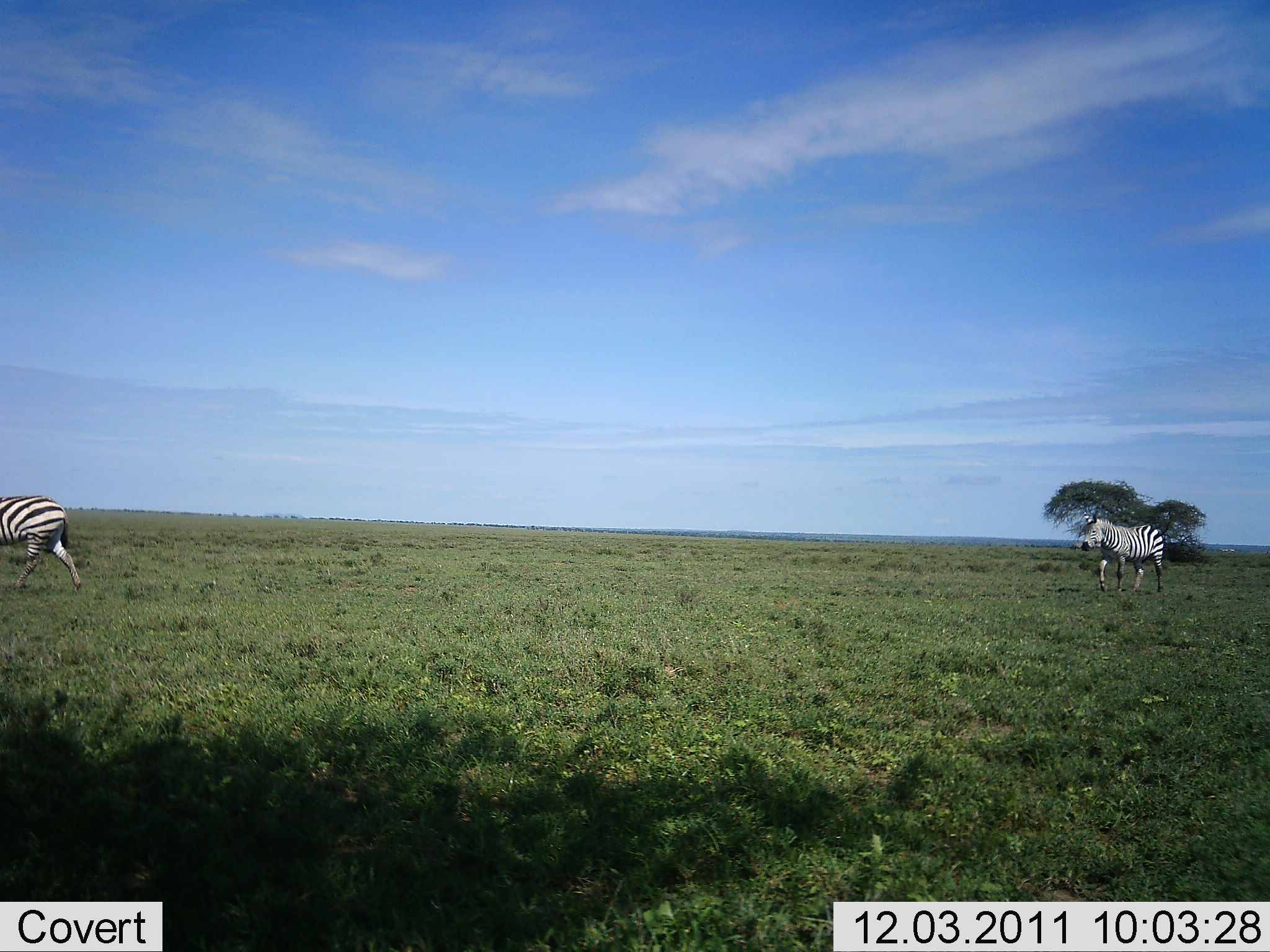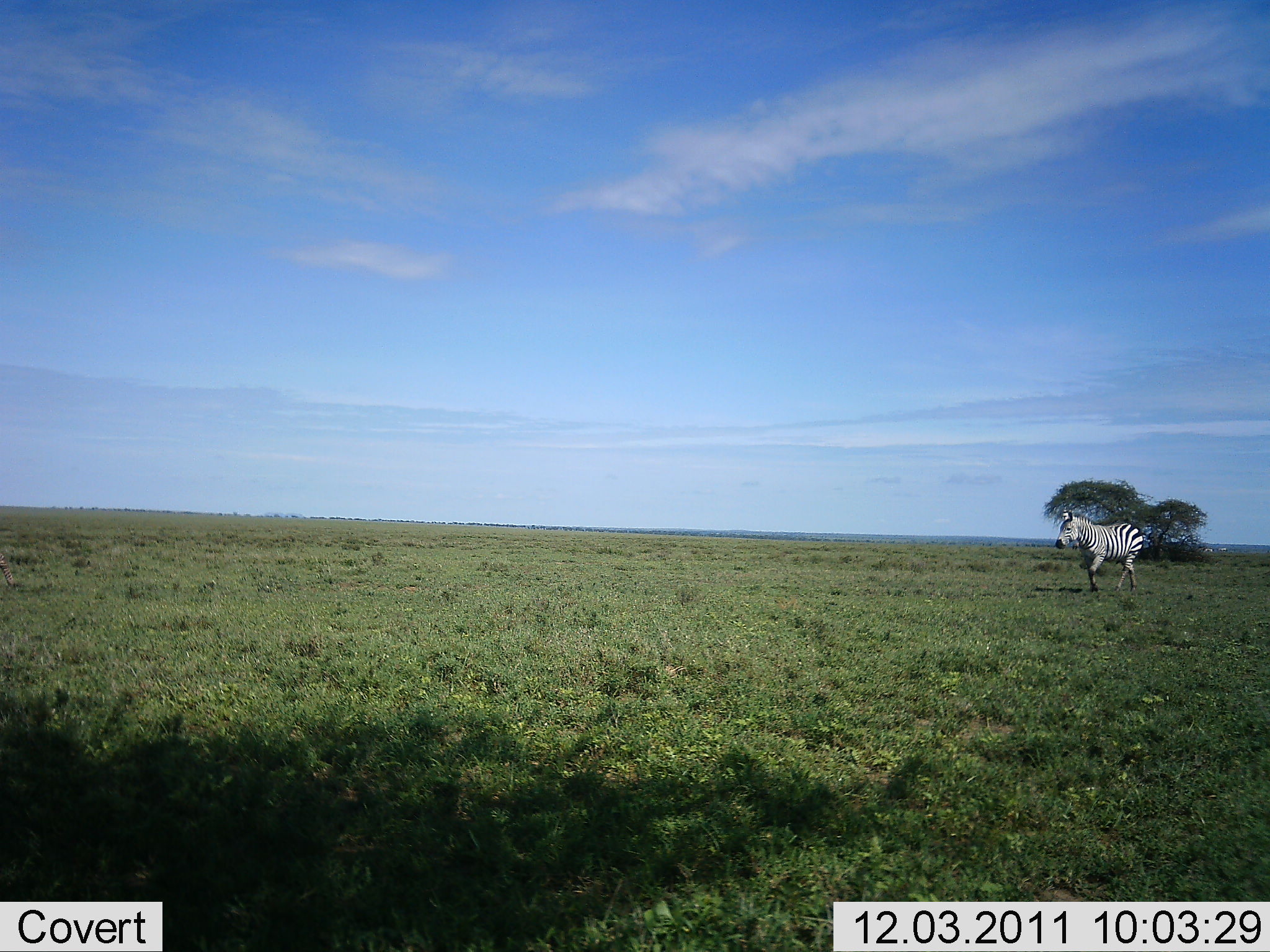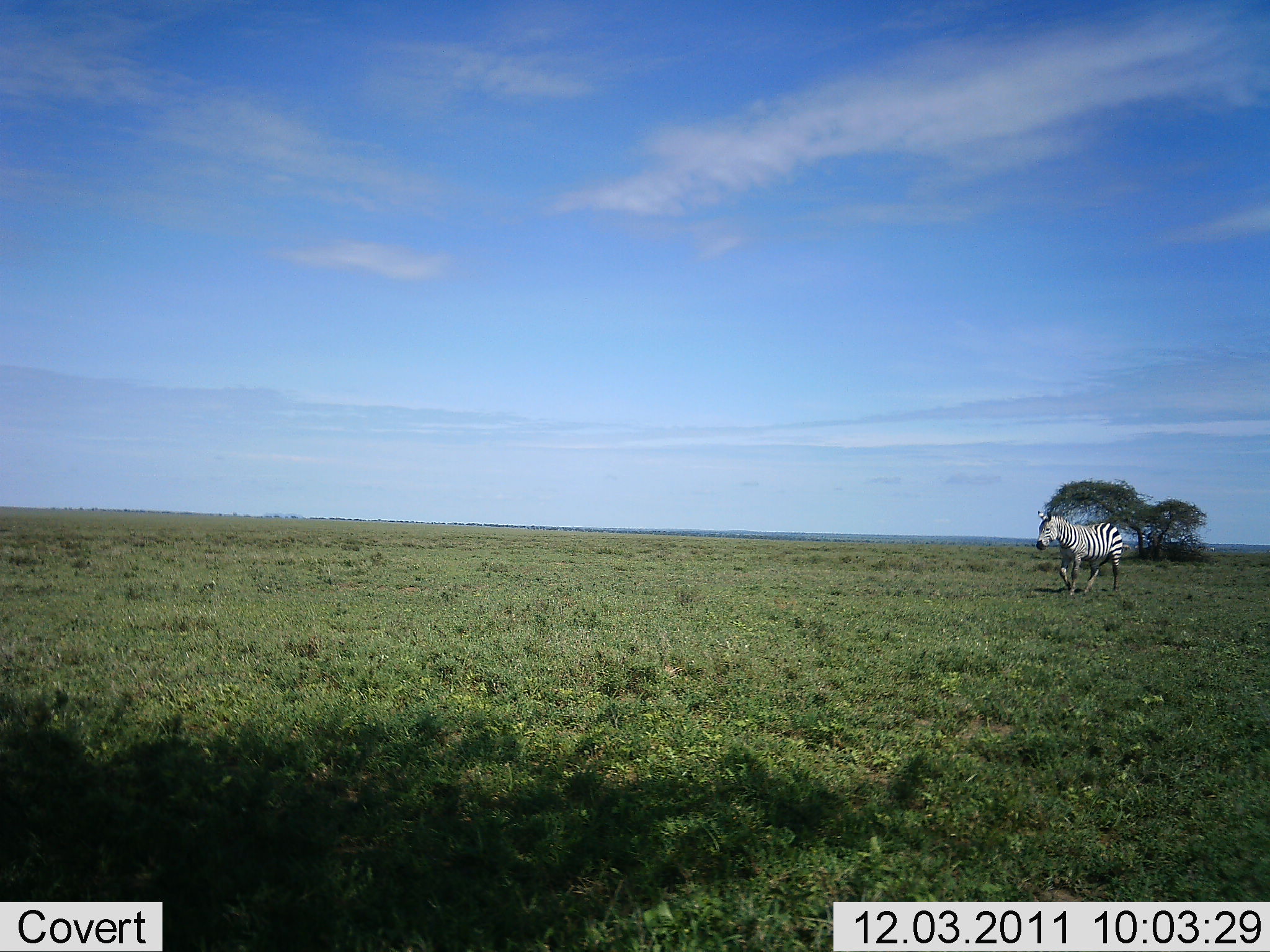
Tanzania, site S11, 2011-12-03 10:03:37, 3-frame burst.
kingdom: Animalia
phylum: Chordata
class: Mammalia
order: Perissodactyla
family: Equidae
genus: Equus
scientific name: Equus quagga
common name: plains zebra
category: zebra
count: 2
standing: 25%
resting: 0%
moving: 83%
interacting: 0%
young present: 0%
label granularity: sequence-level